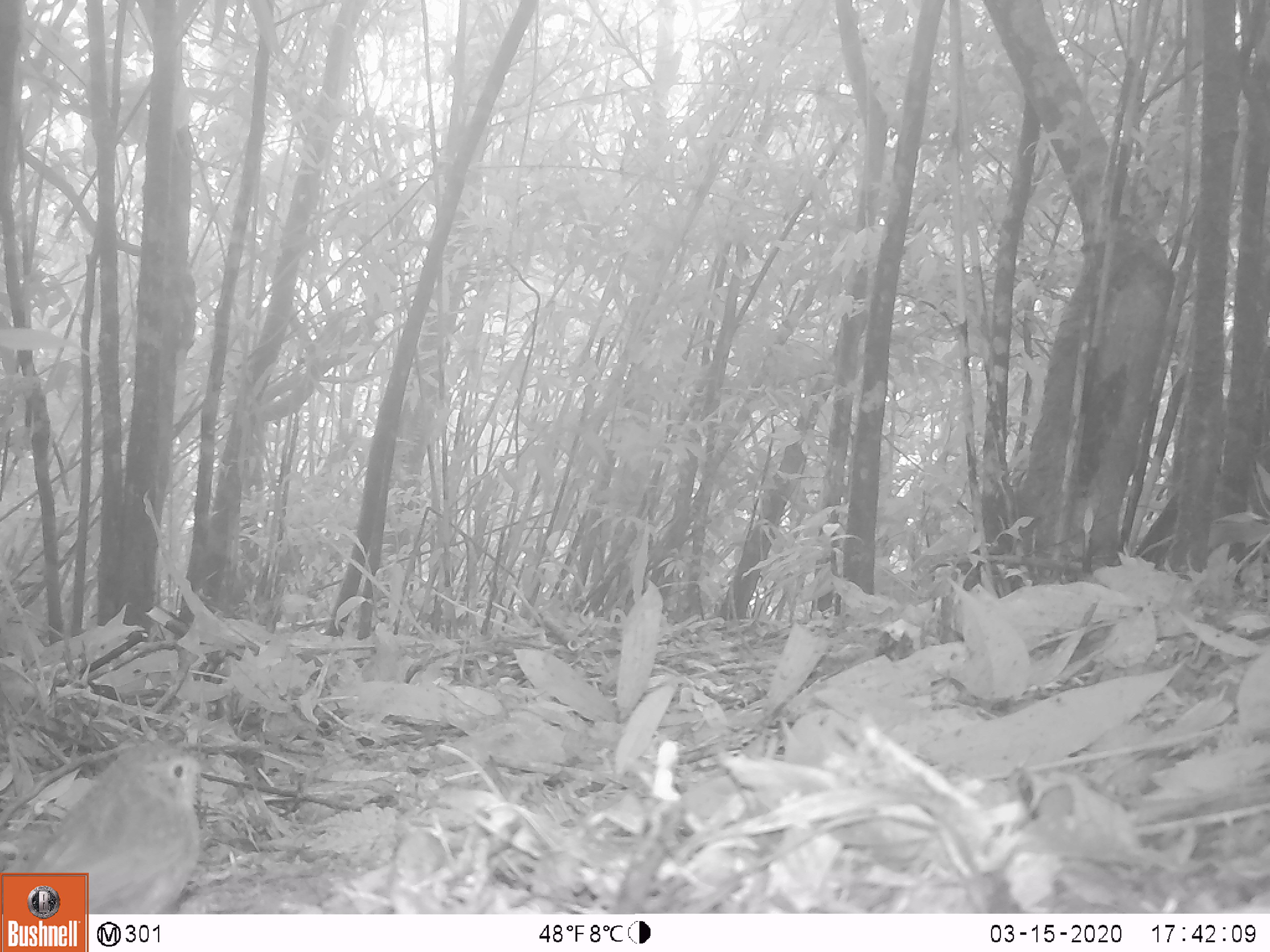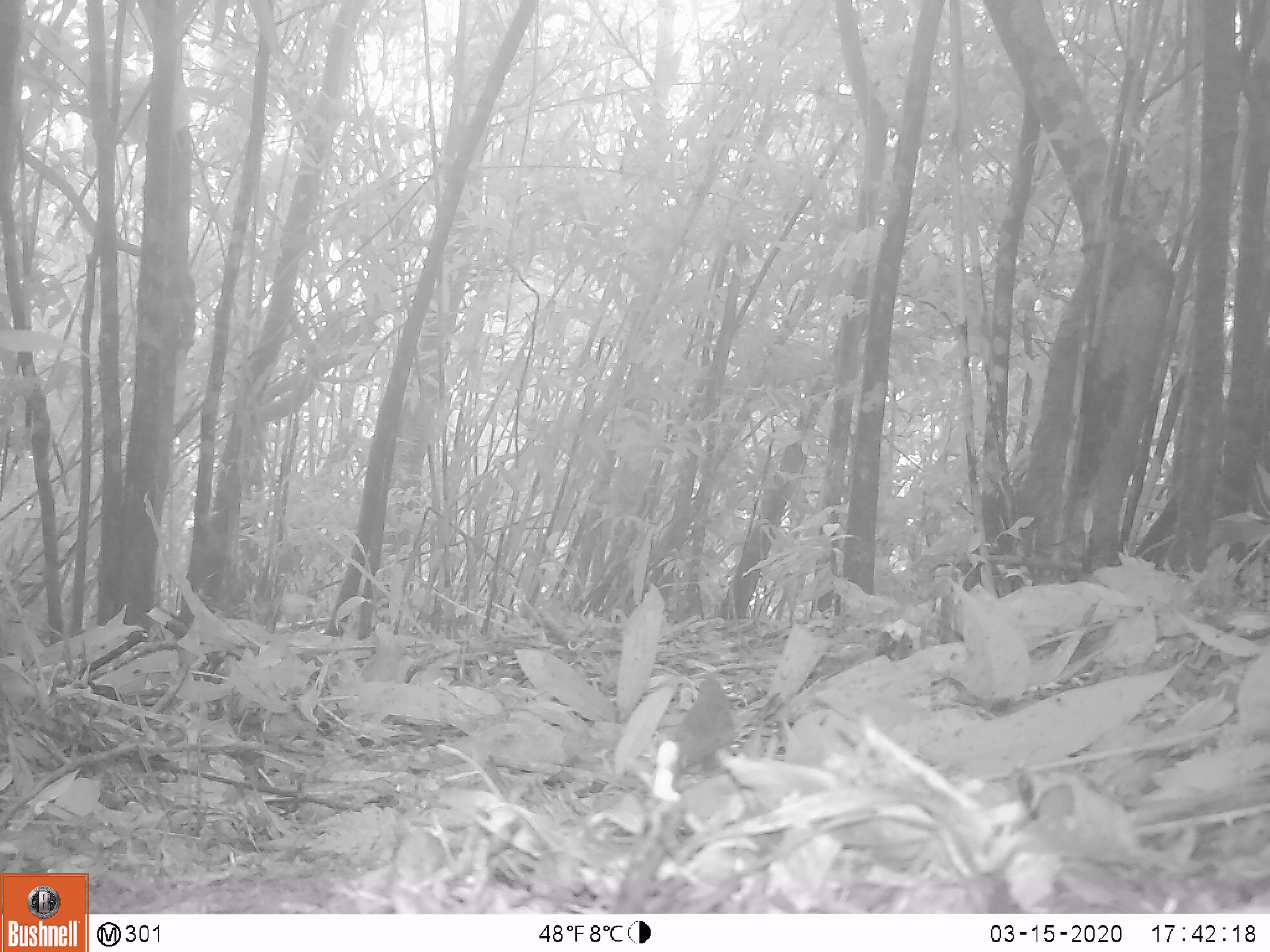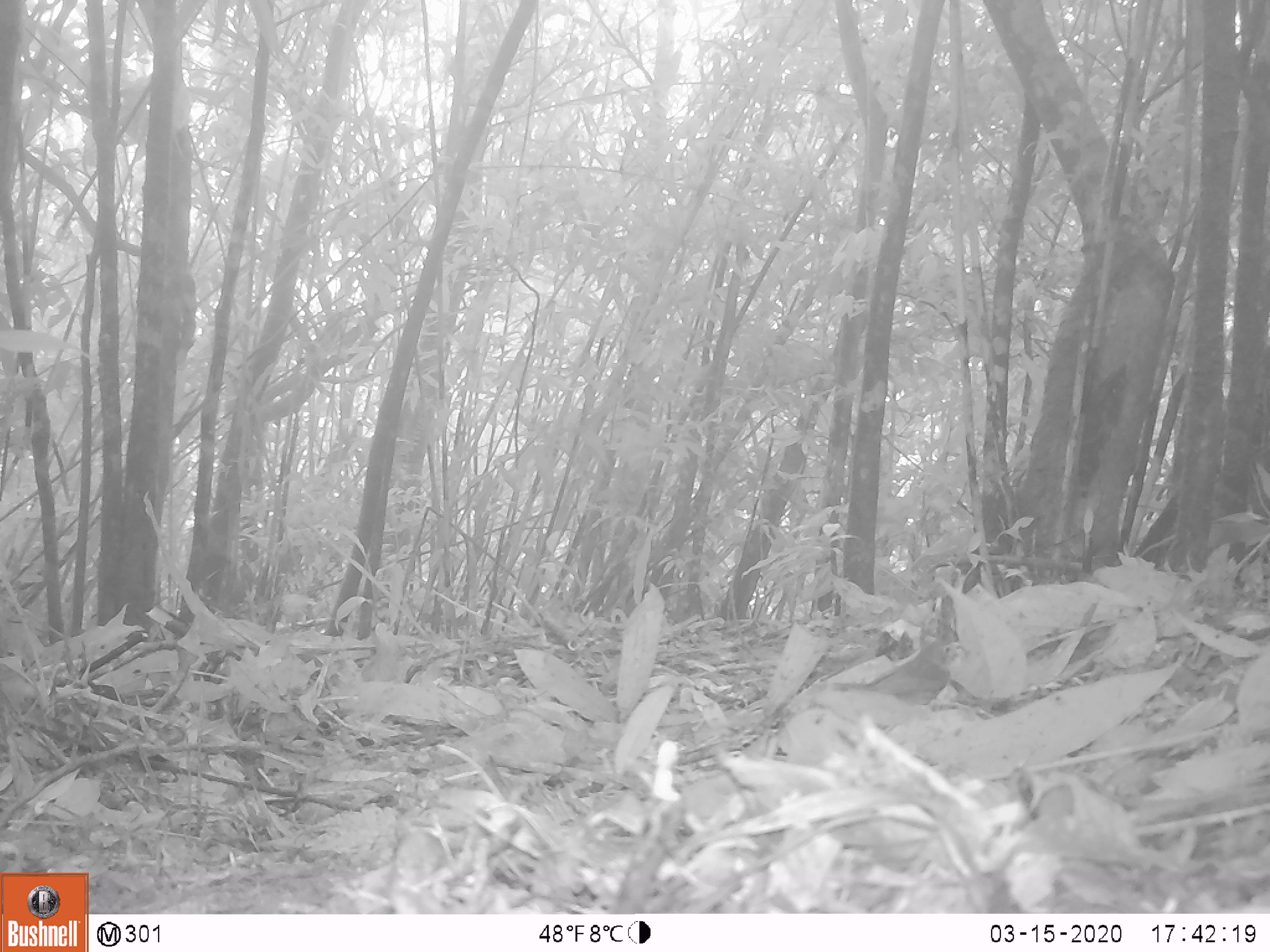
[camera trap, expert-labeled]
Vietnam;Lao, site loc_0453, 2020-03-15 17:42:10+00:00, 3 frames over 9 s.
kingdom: Animalia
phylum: Chordata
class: Aves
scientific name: Aves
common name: bird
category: unidentified bird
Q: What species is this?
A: Unidentified bird (bird) (Aves).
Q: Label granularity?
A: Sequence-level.